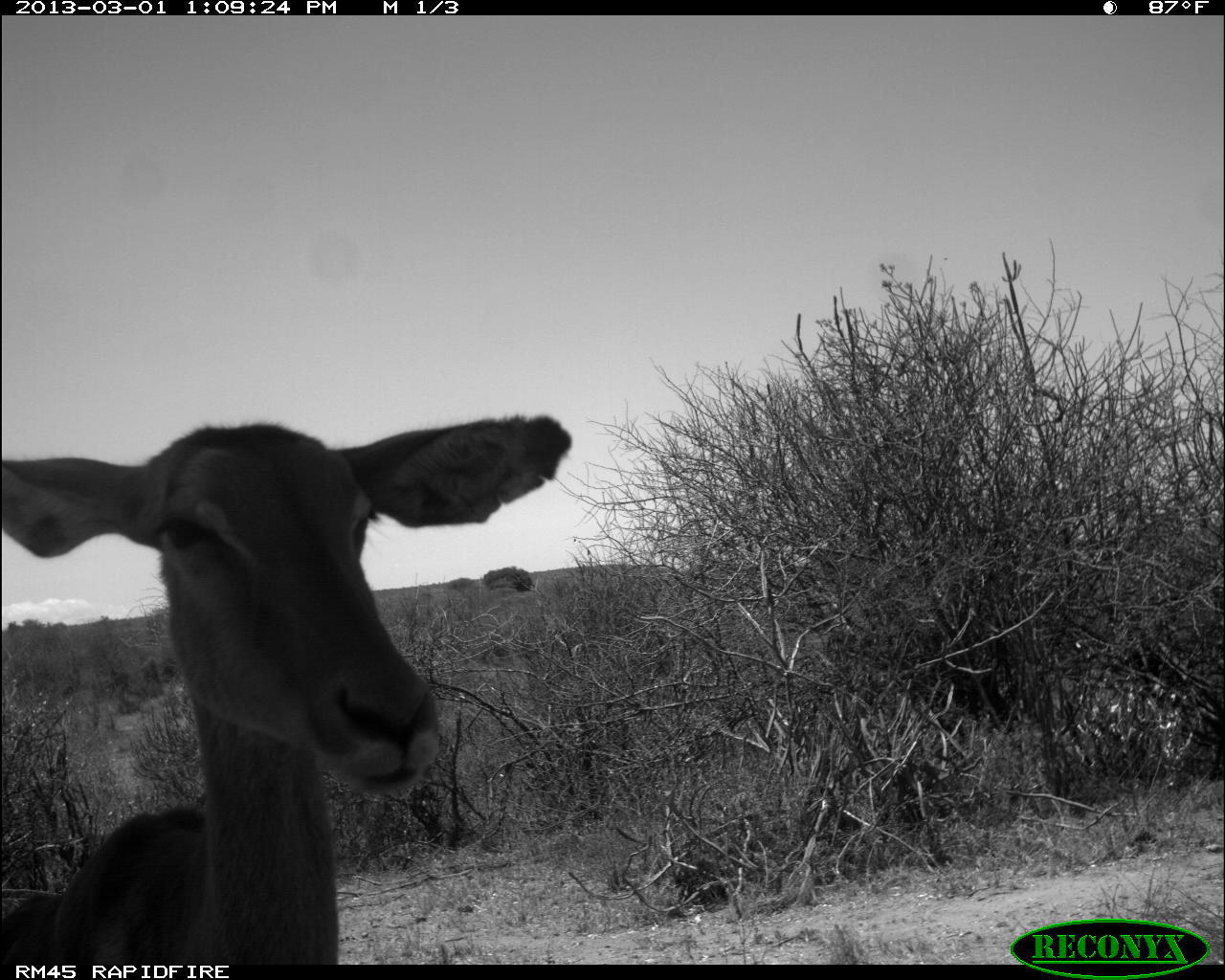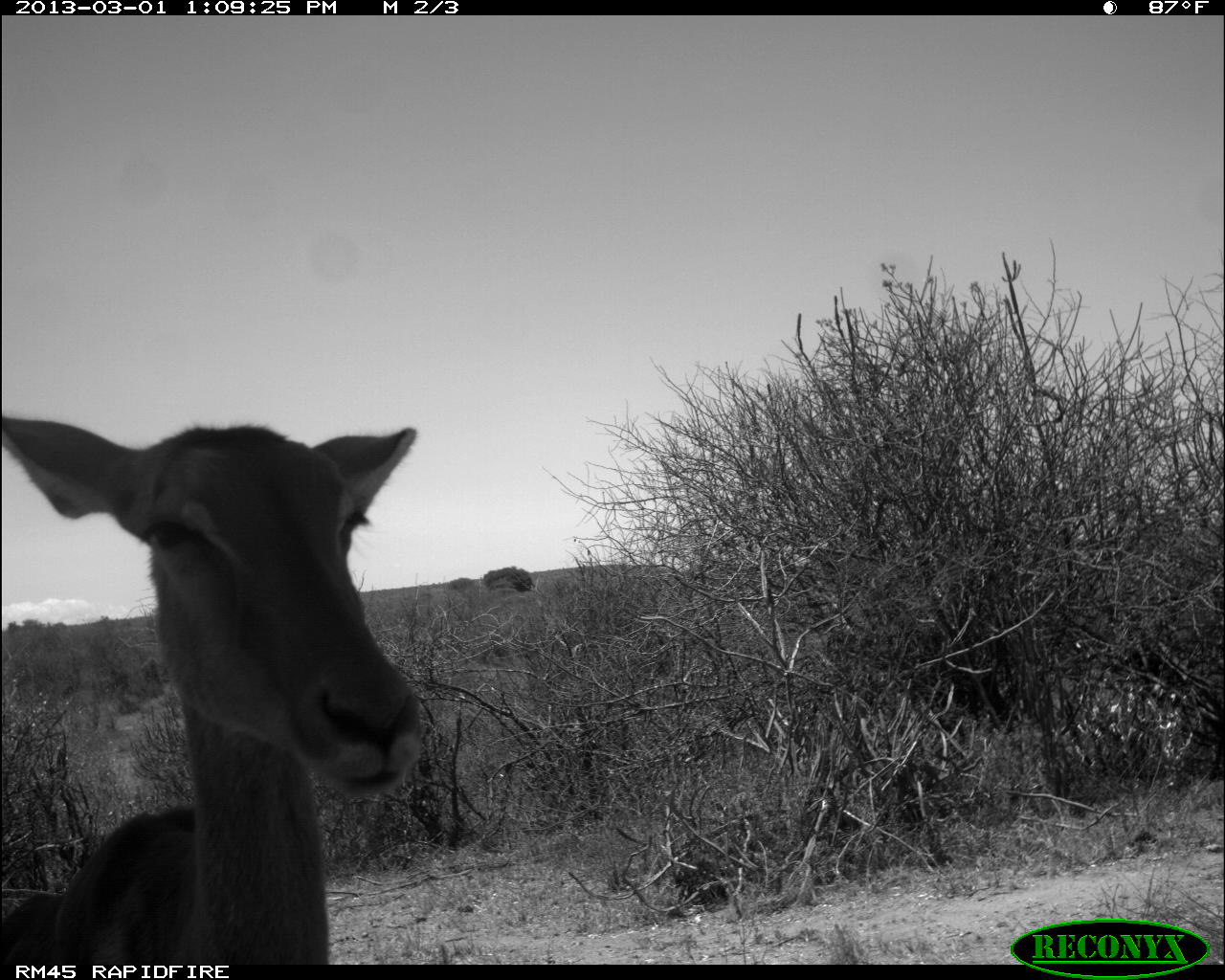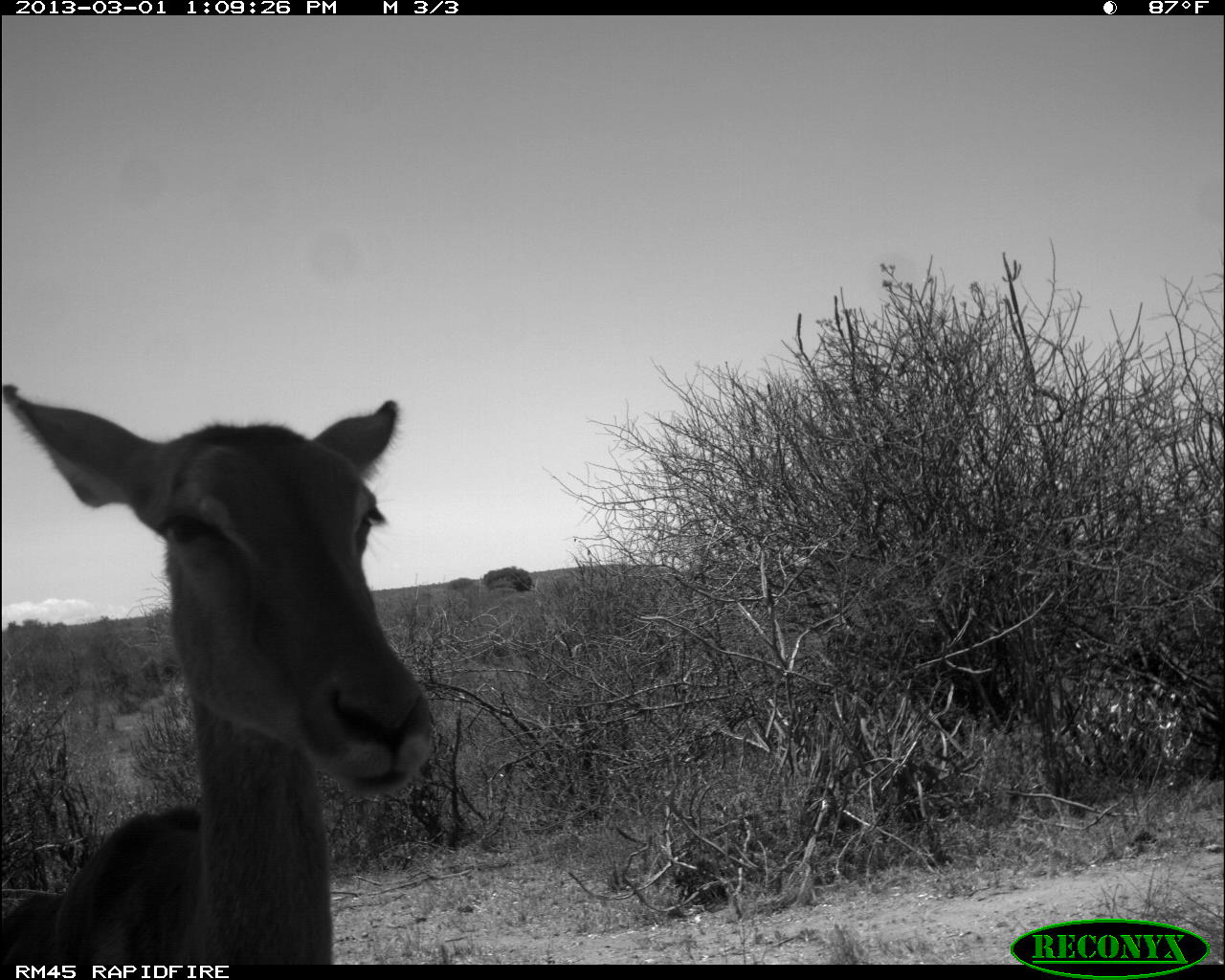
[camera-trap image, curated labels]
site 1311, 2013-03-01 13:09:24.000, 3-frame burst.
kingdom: Animalia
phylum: Chordata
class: Mammalia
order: Artiodactyla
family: Bovidae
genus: Aepyceros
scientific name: Aepyceros melampus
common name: impala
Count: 1.